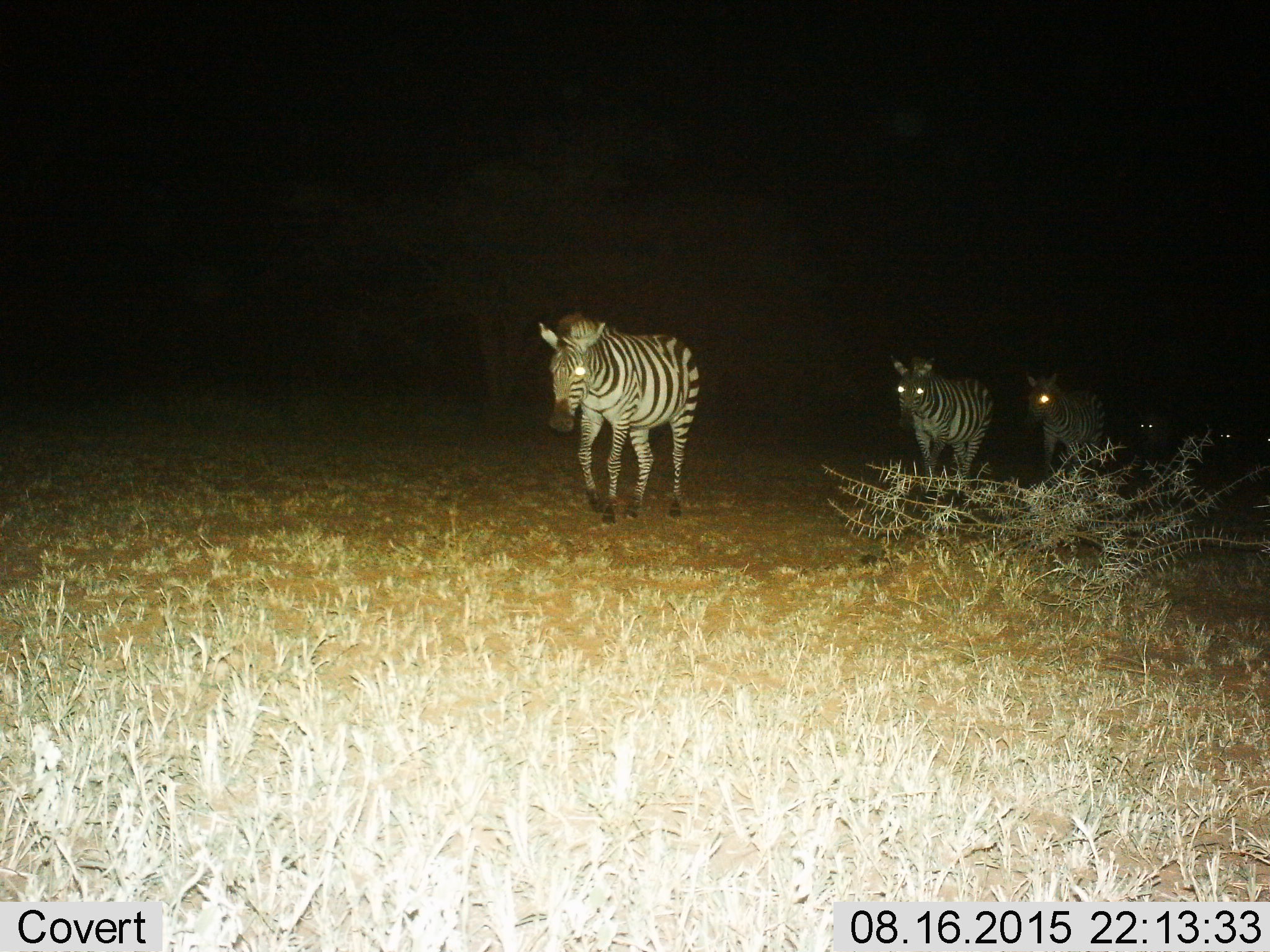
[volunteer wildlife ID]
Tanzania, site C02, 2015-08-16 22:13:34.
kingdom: Animalia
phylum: Chordata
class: Mammalia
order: Perissodactyla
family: Equidae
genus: Equus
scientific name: Equus quagga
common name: plains zebra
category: zebra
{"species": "zebra (plains zebra) (Equus quagga)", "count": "5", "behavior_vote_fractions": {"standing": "17%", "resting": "0%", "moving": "100%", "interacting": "0%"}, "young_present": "0%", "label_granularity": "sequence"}